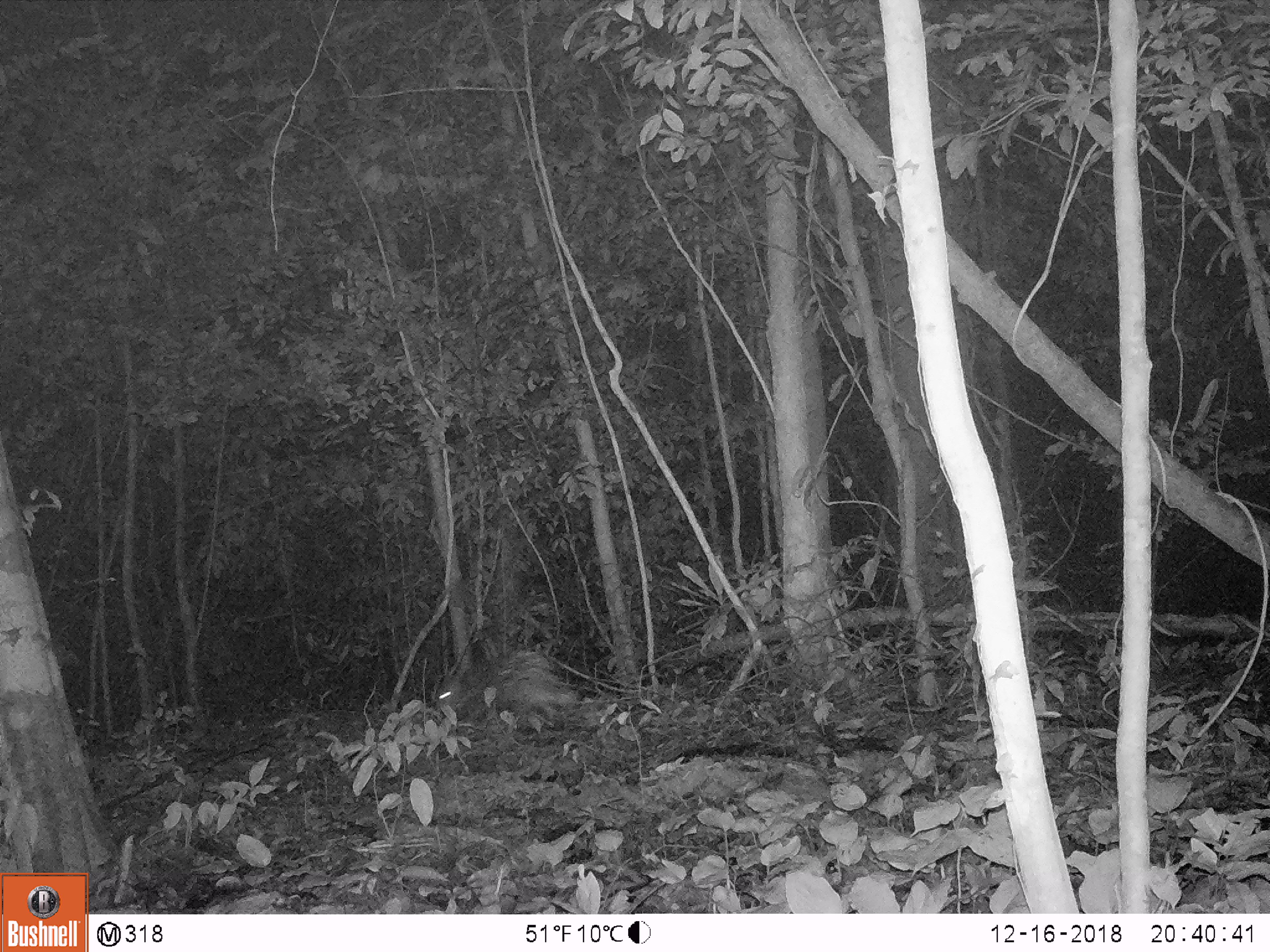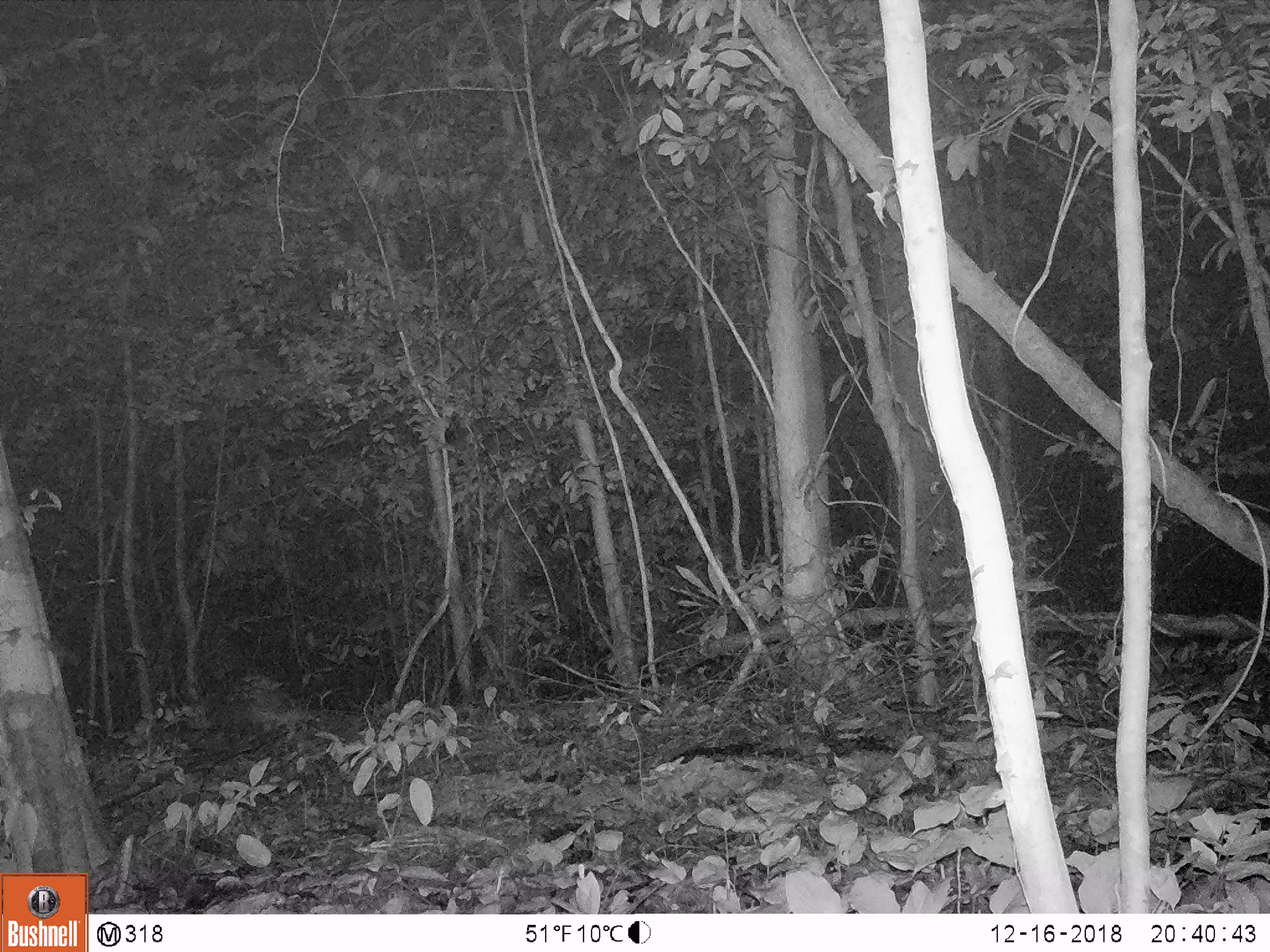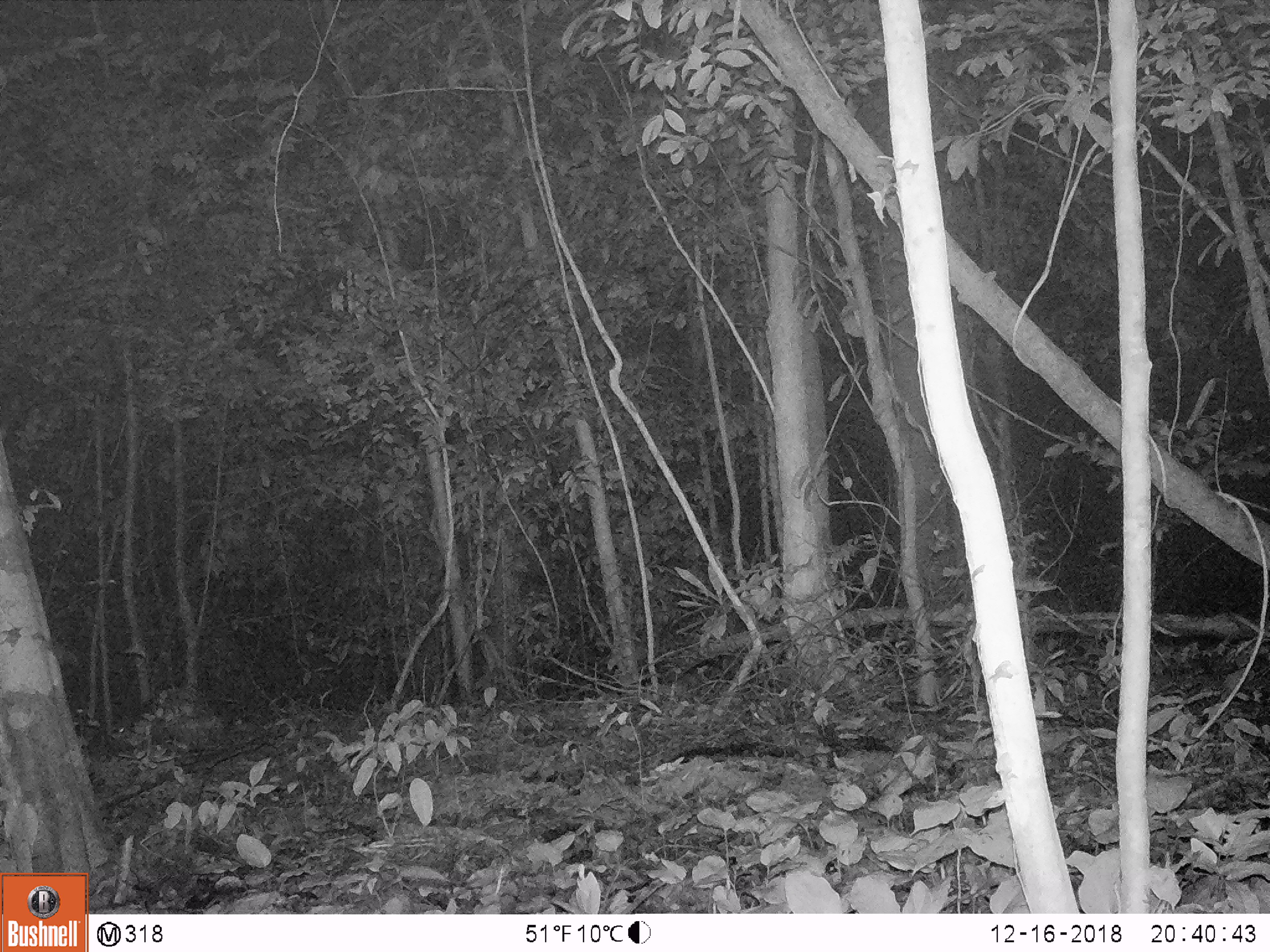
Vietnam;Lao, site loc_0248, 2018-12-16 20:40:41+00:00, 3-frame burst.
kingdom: Animalia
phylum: Chordata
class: Mammalia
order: Rodentia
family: Hystricidae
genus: Hystrix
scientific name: Hystrix brachyura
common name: malayan porcupine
Malayan porcupine (Hystrix brachyura). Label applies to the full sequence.